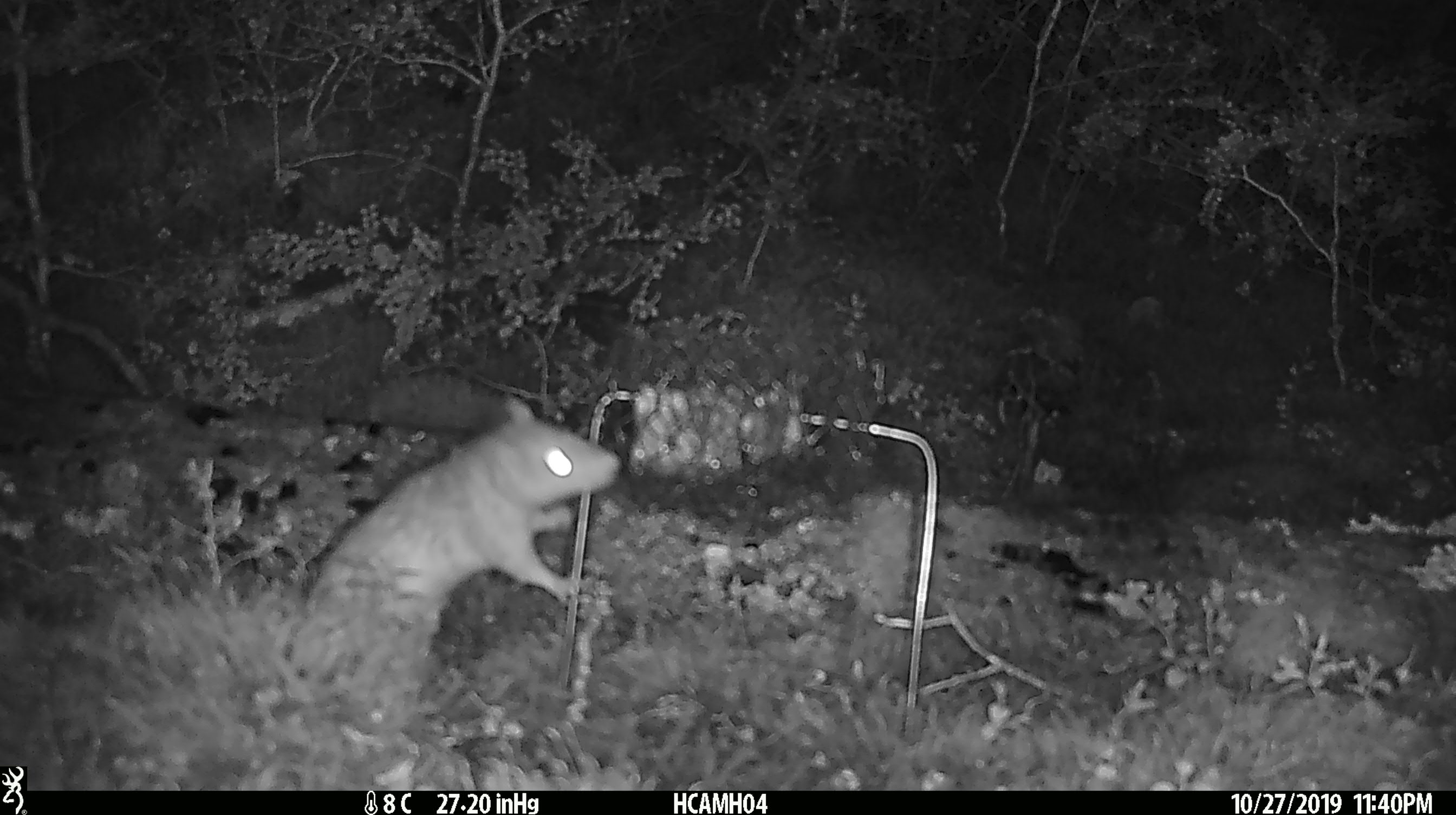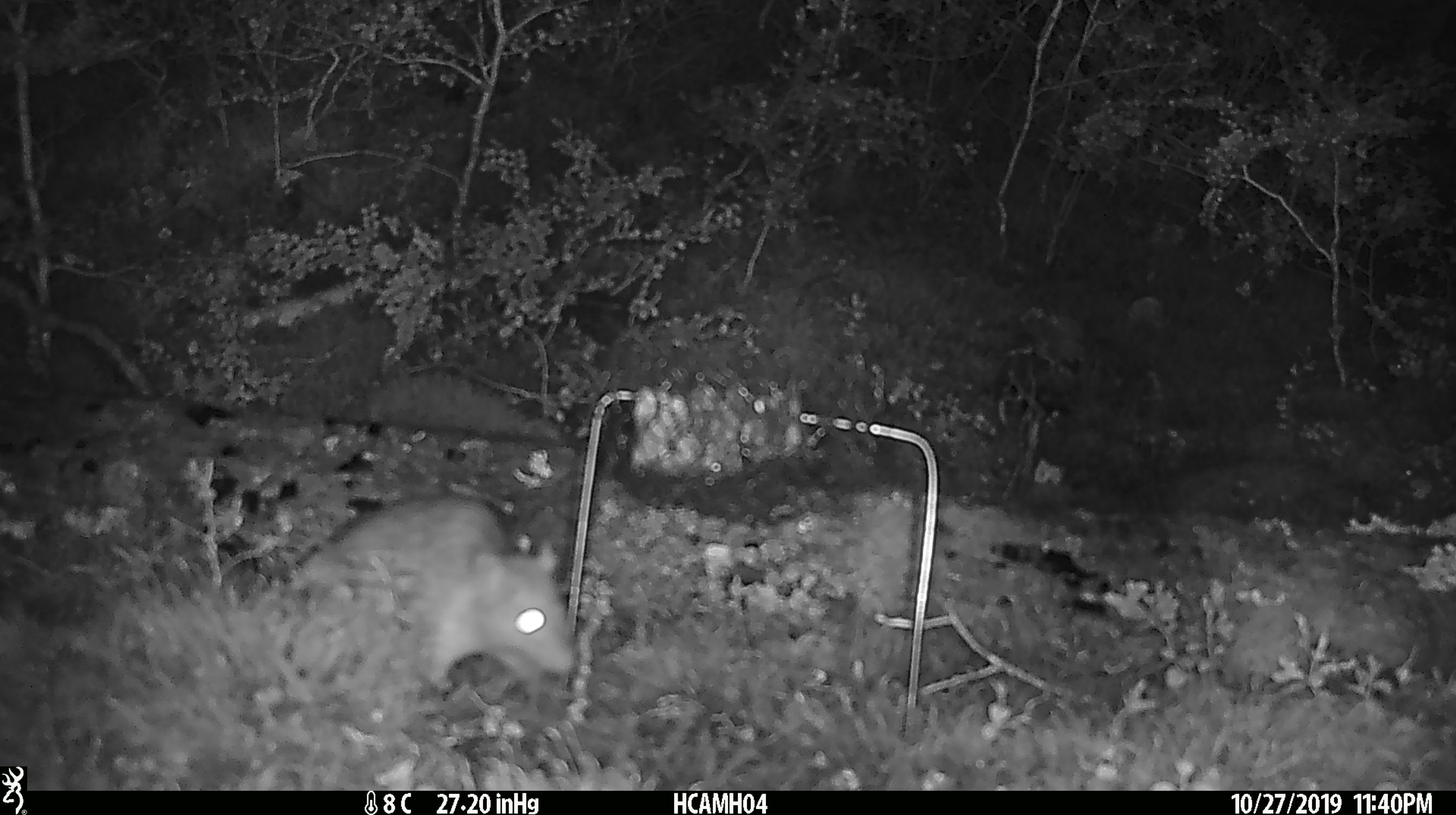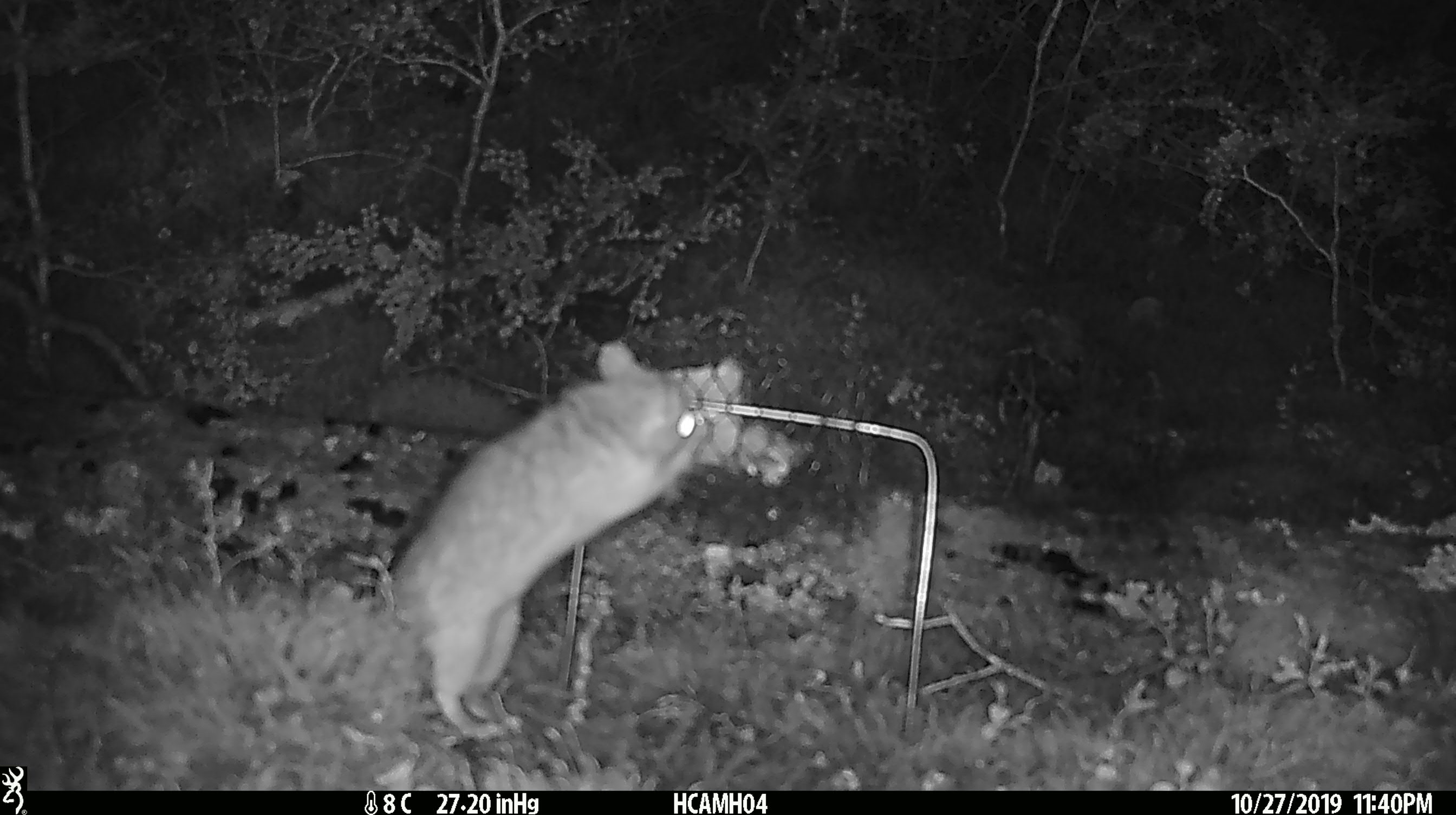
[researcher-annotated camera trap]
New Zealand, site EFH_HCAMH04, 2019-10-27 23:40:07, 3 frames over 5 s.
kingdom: Animalia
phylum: Chordata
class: Mammalia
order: Rodentia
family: Muridae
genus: Rattus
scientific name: Rattus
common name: rat